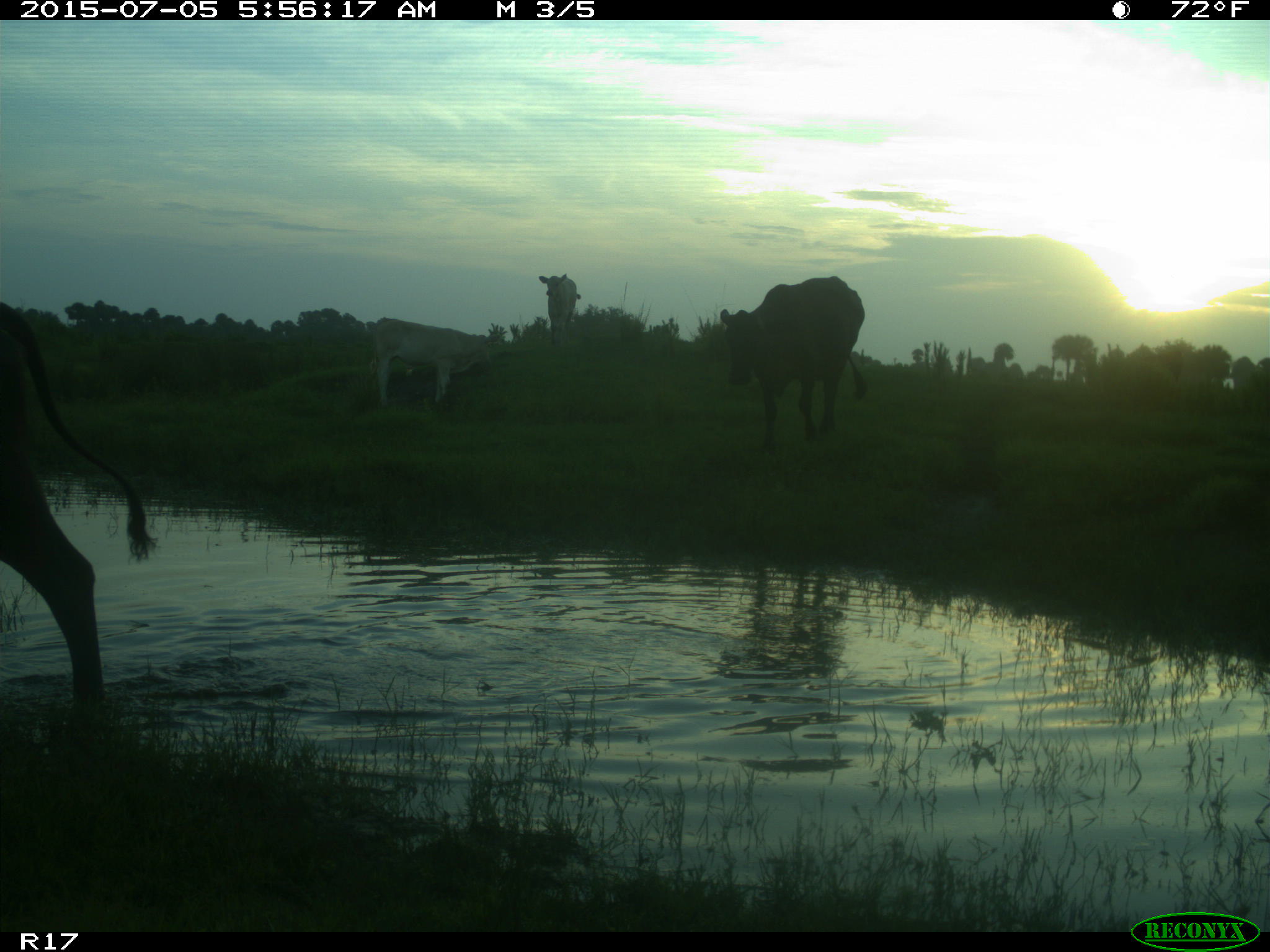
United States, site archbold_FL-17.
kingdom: Animalia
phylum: Chordata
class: Mammalia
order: Artiodactyla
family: Bovidae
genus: Bos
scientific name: Bos taurus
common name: domestic cow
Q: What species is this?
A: Bos taurus (domestic cow).